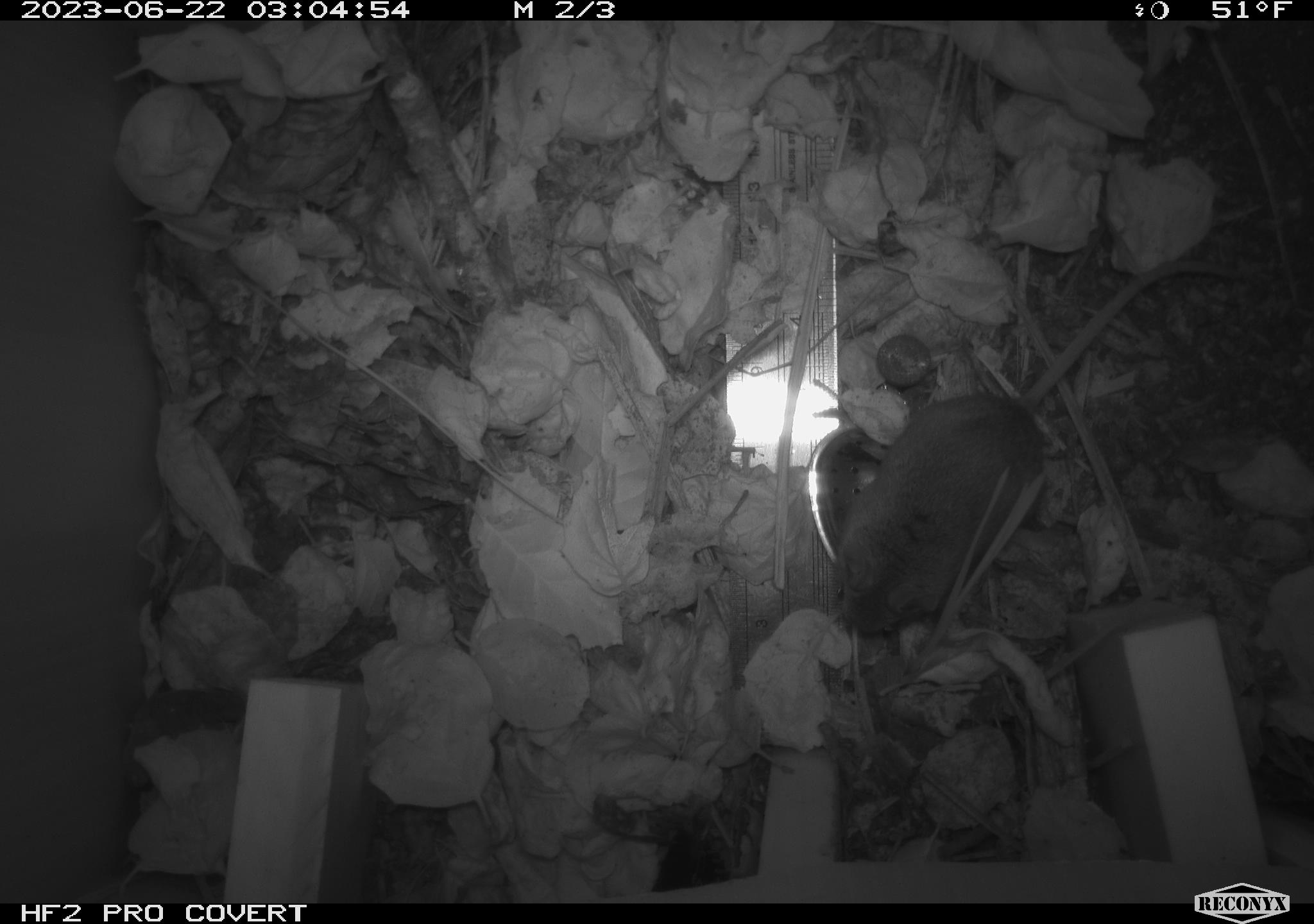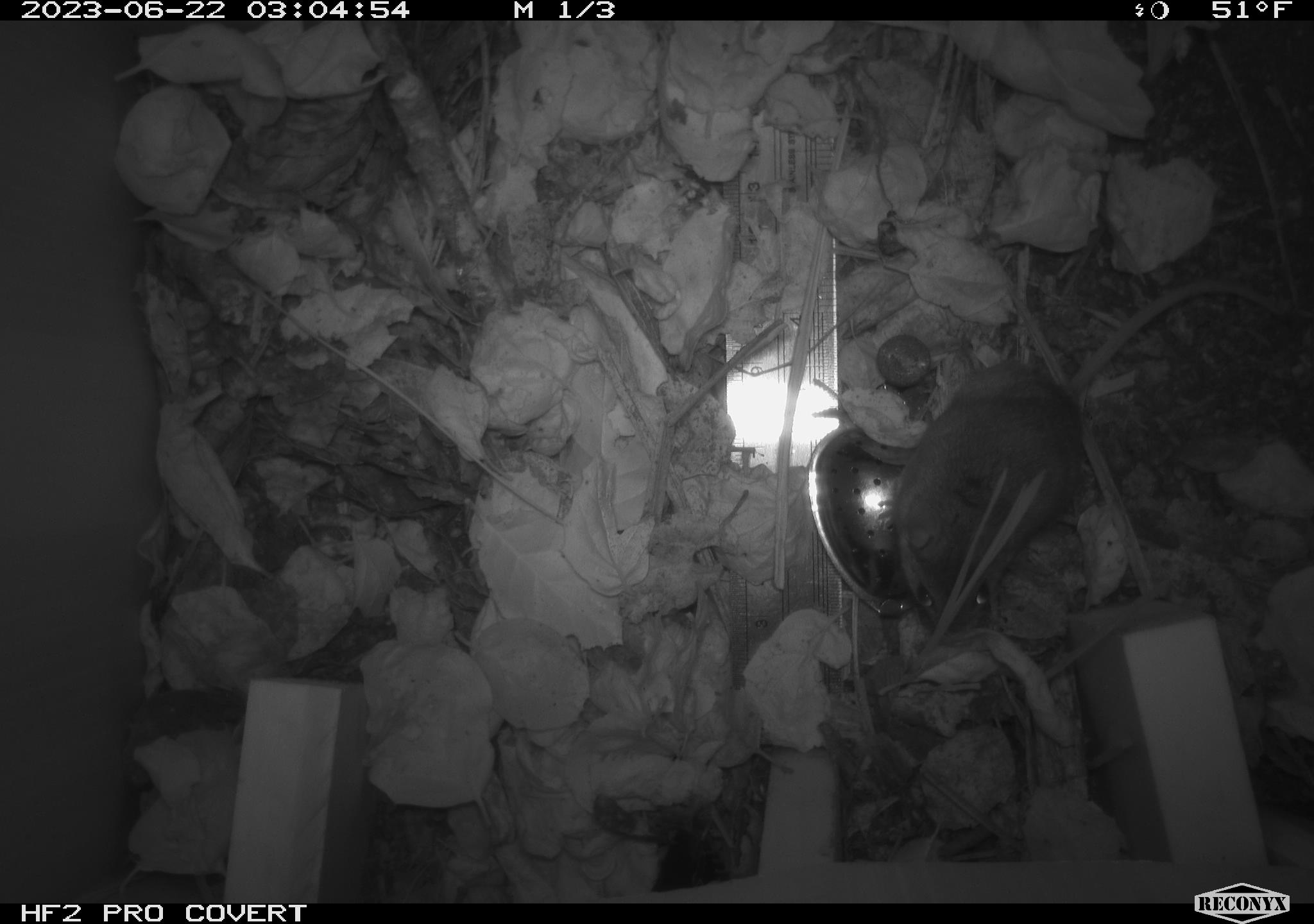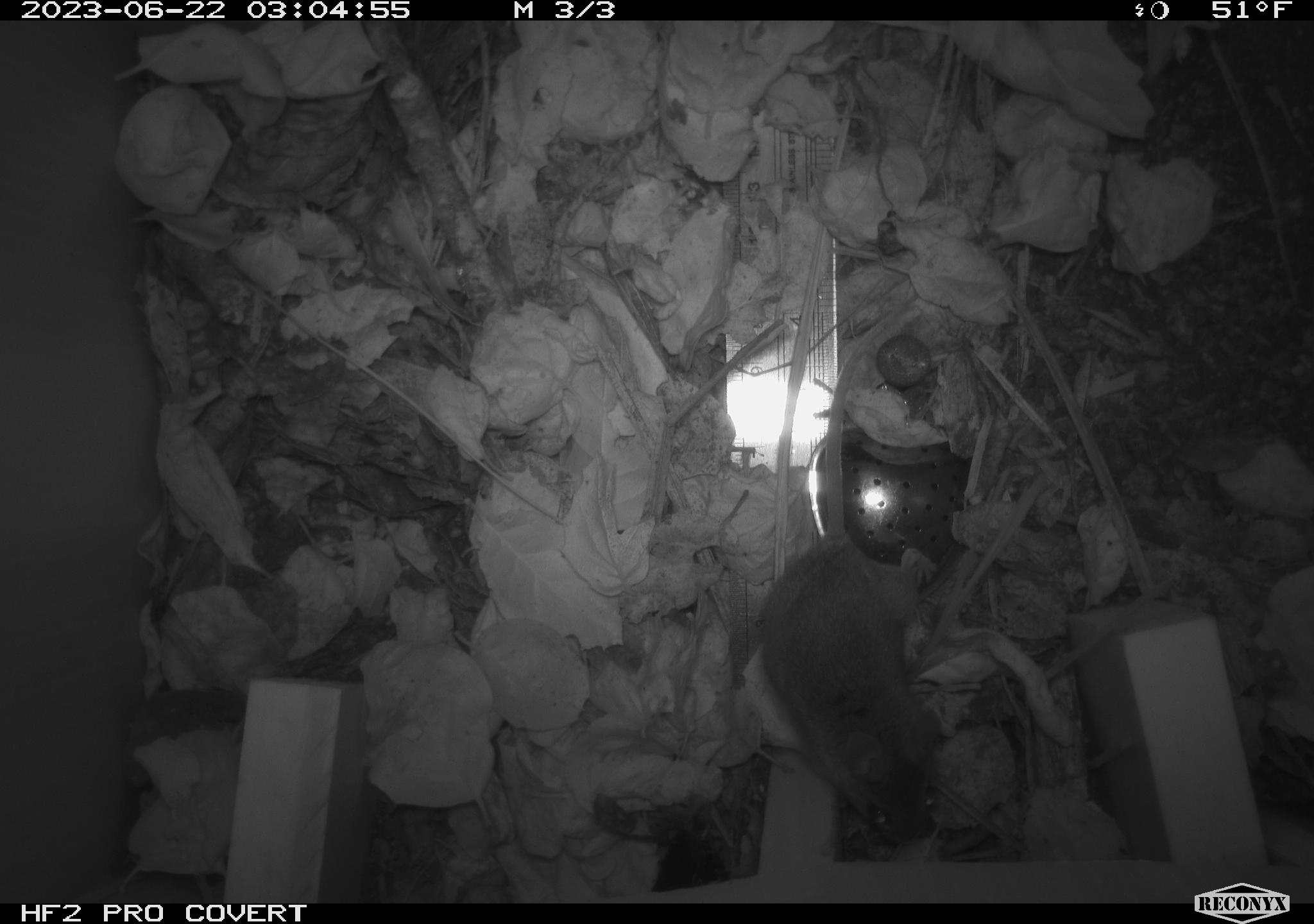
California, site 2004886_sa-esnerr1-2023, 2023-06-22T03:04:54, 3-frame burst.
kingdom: Animalia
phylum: Chordata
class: Mammalia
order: Rodentia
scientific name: Rodentia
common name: mouse species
Mouse species (Rodentia).